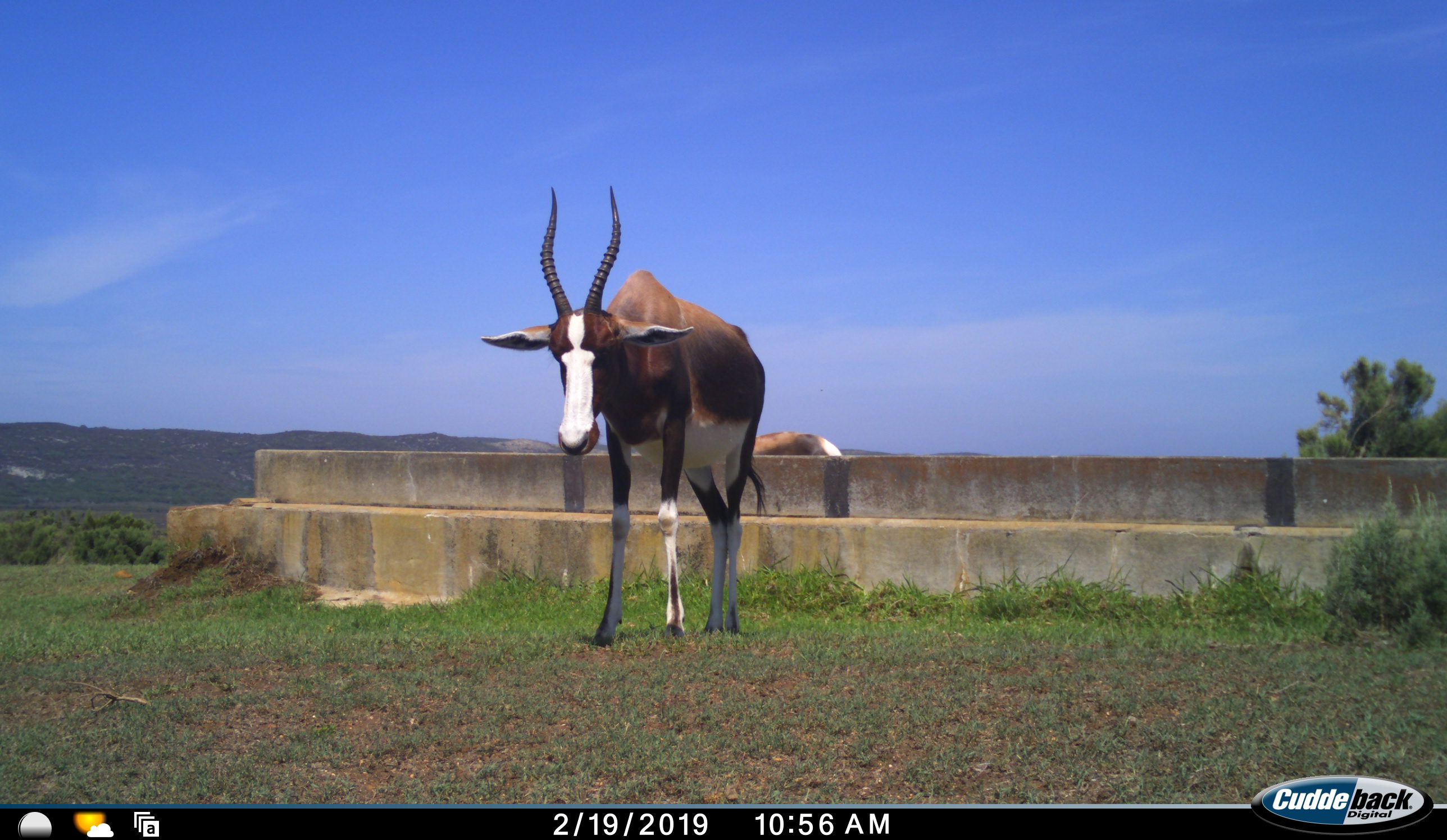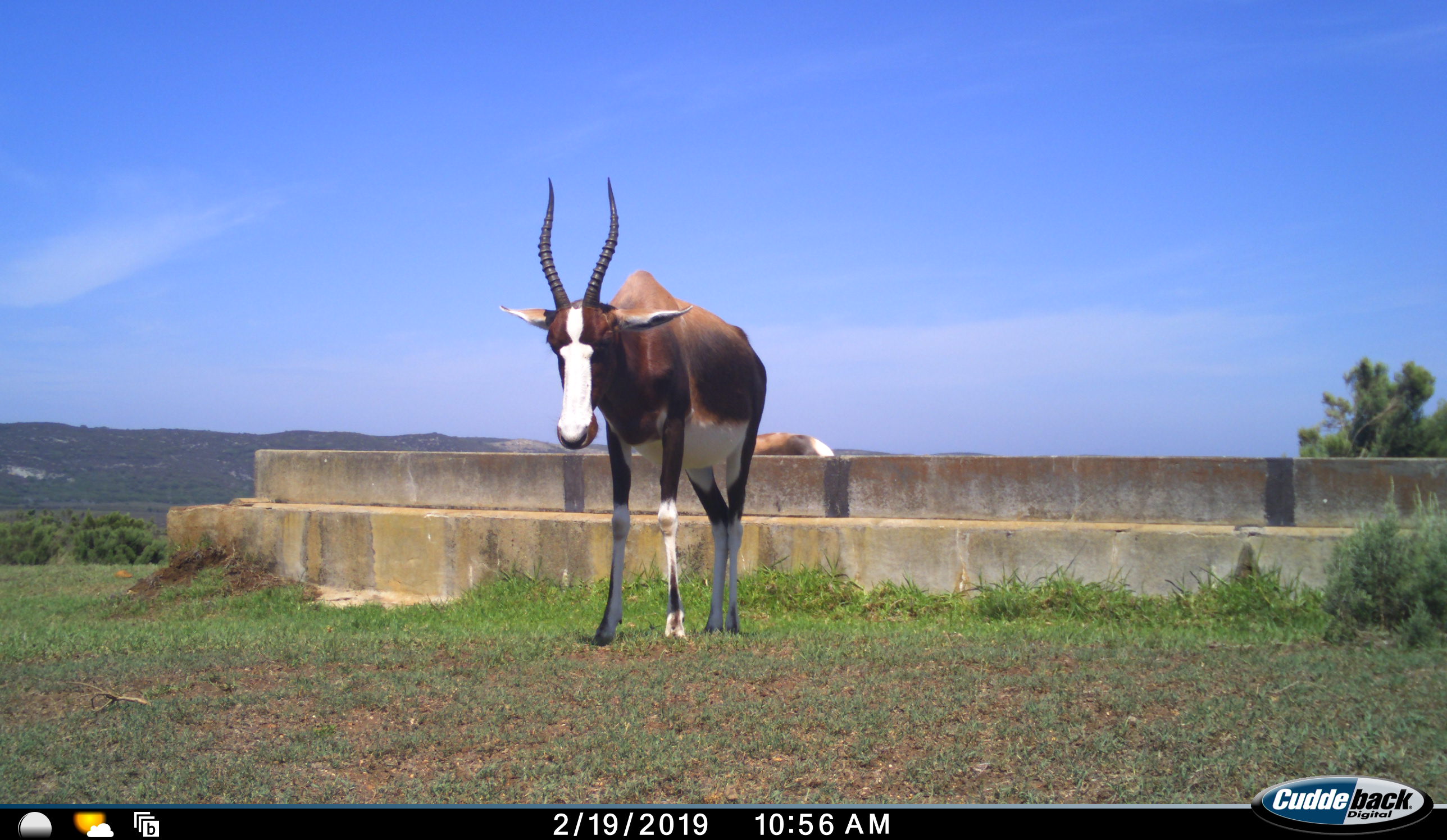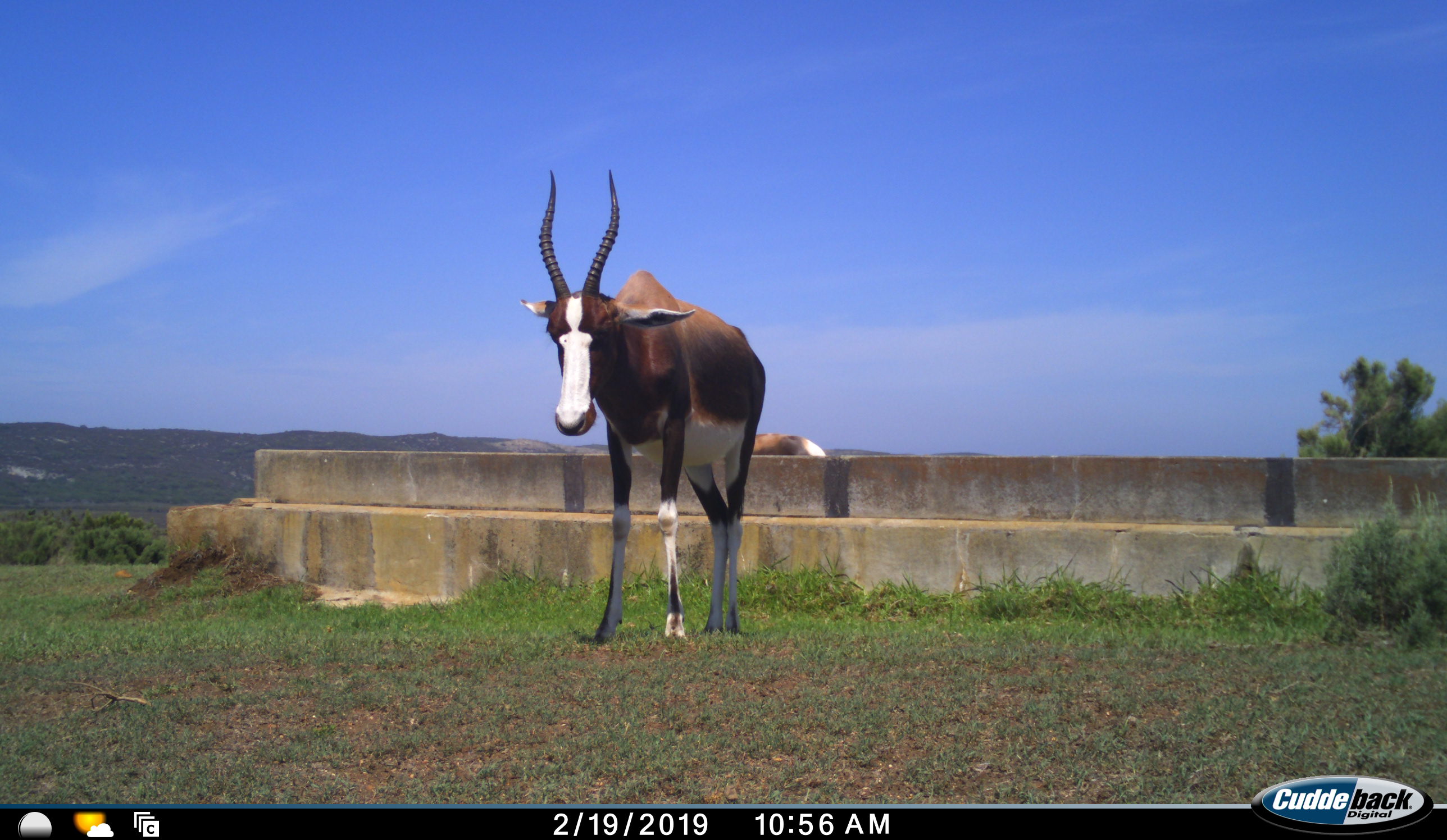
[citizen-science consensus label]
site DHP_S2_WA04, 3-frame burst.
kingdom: Animalia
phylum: Chordata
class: Mammalia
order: Artiodactyla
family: Bovidae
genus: Damaliscus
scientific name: Damaliscus pygargus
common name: bontebok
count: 2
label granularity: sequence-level